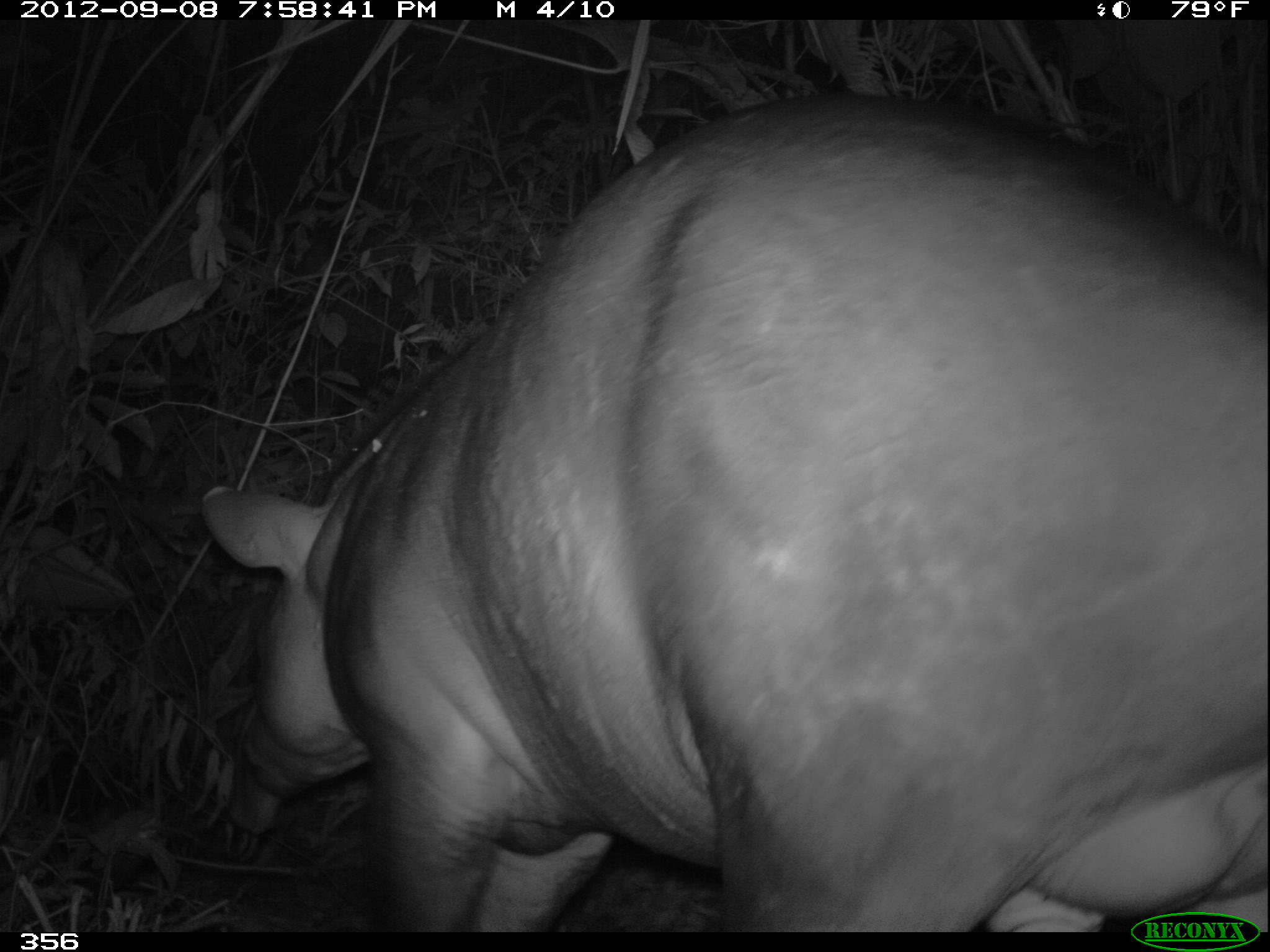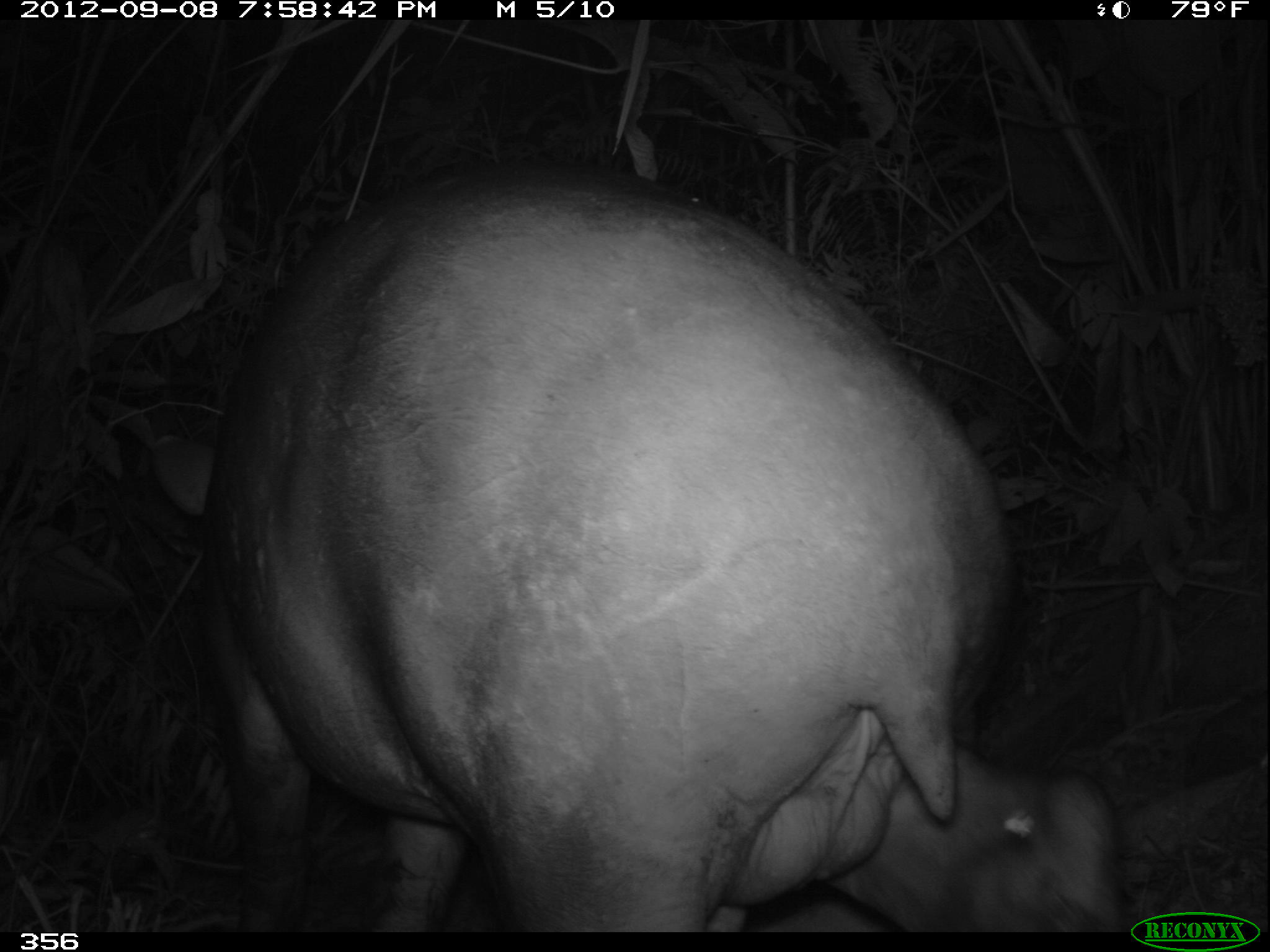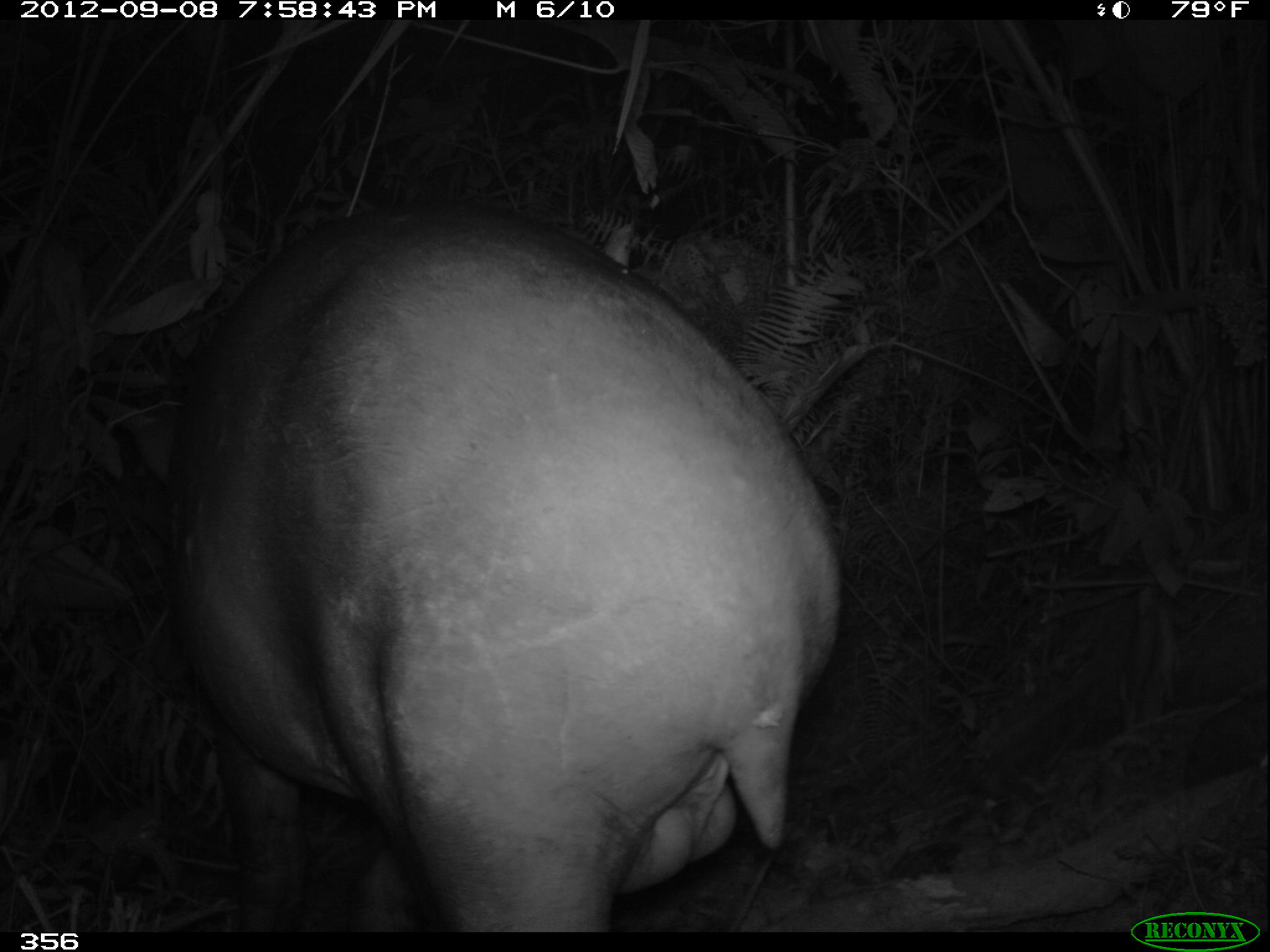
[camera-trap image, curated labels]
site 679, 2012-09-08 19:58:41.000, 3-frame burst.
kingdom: Animalia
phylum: Chordata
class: Mammalia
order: Perissodactyla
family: Tapiridae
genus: Tapirus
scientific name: Tapirus terrestris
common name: south american tapir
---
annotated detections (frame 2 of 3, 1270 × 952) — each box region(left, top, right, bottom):
tapirus terrestris: region(151, 159, 1142, 930)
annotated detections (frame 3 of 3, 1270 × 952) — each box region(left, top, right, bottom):
tapirus terrestris: region(163, 202, 839, 930)